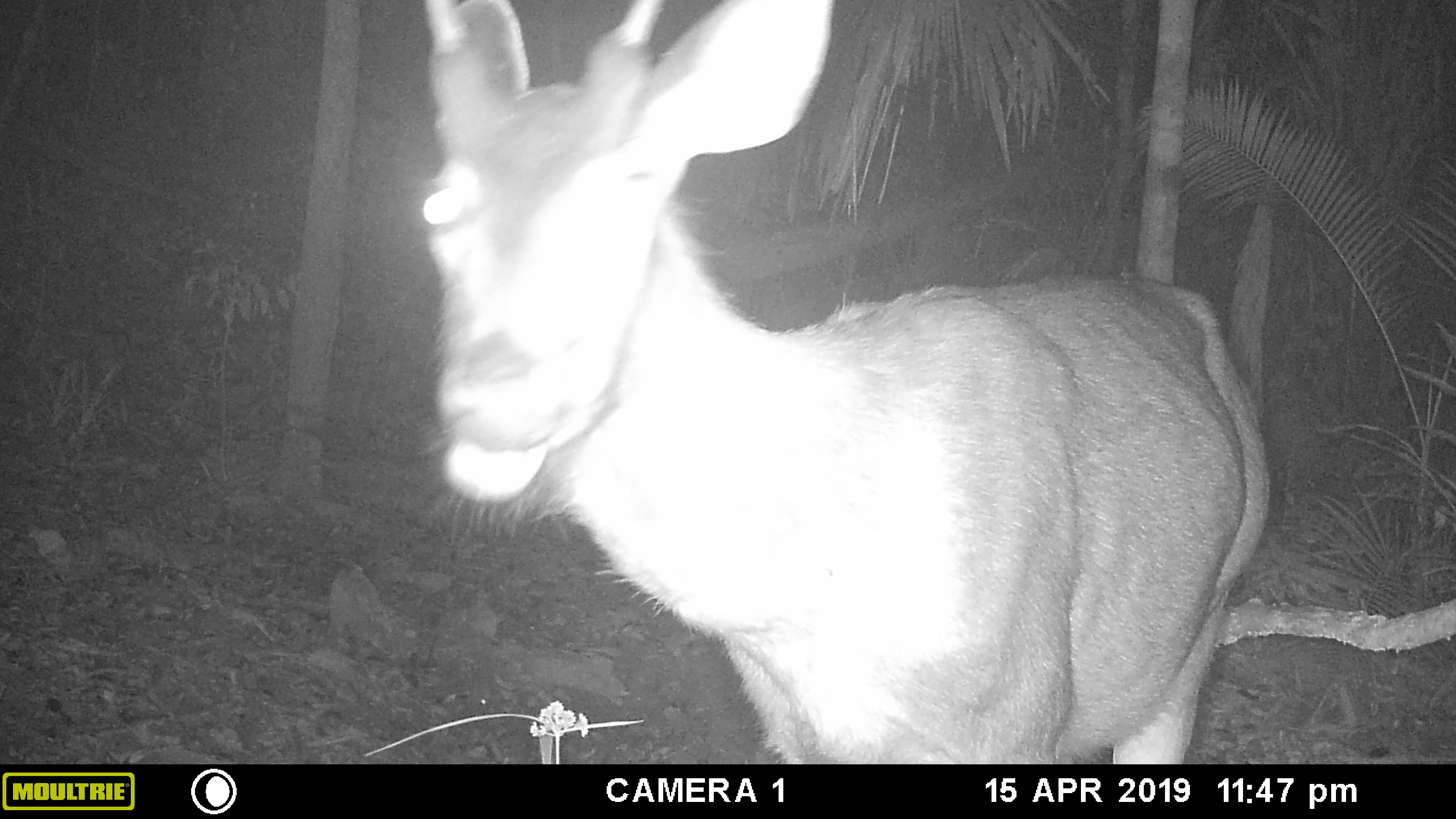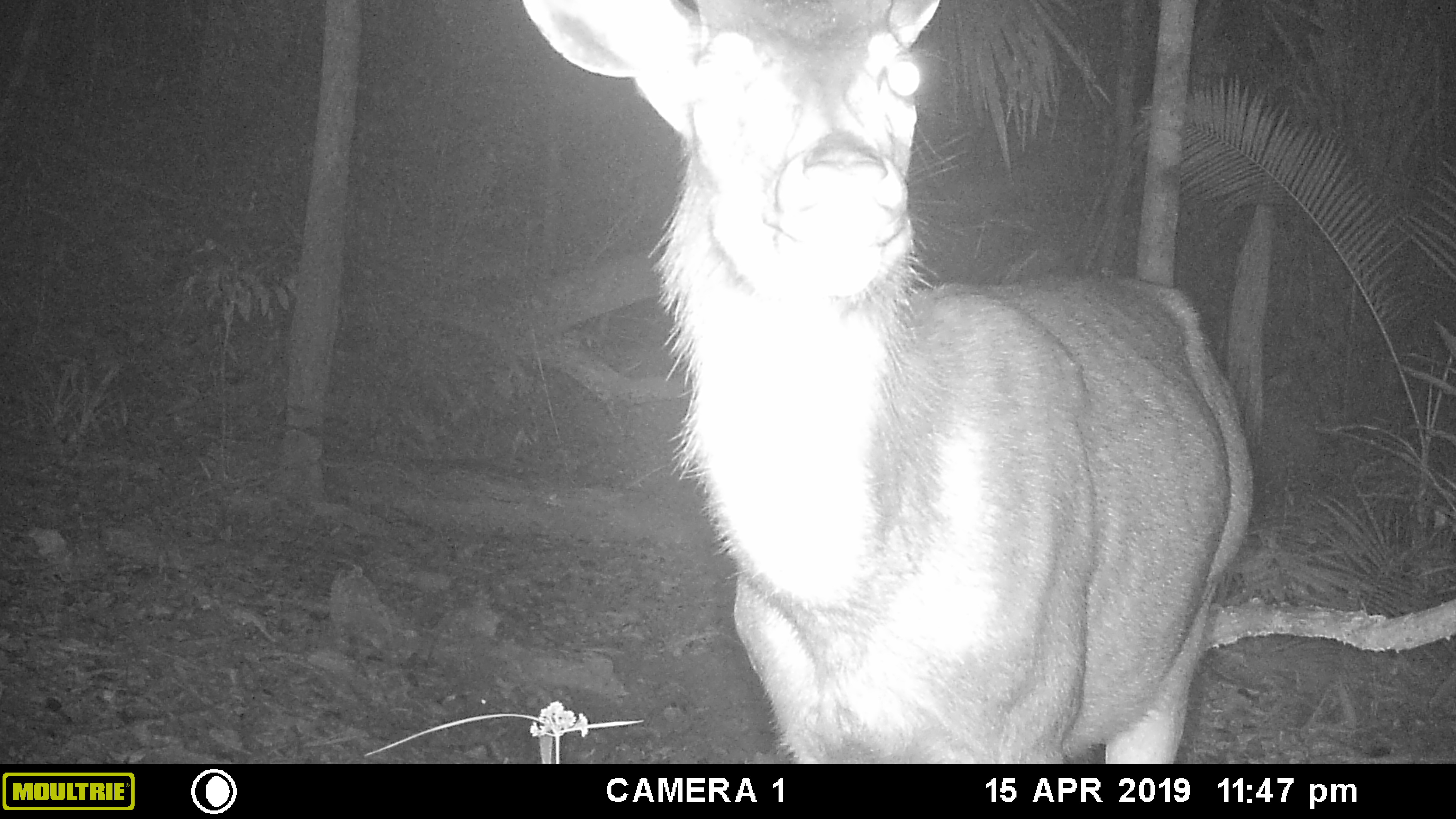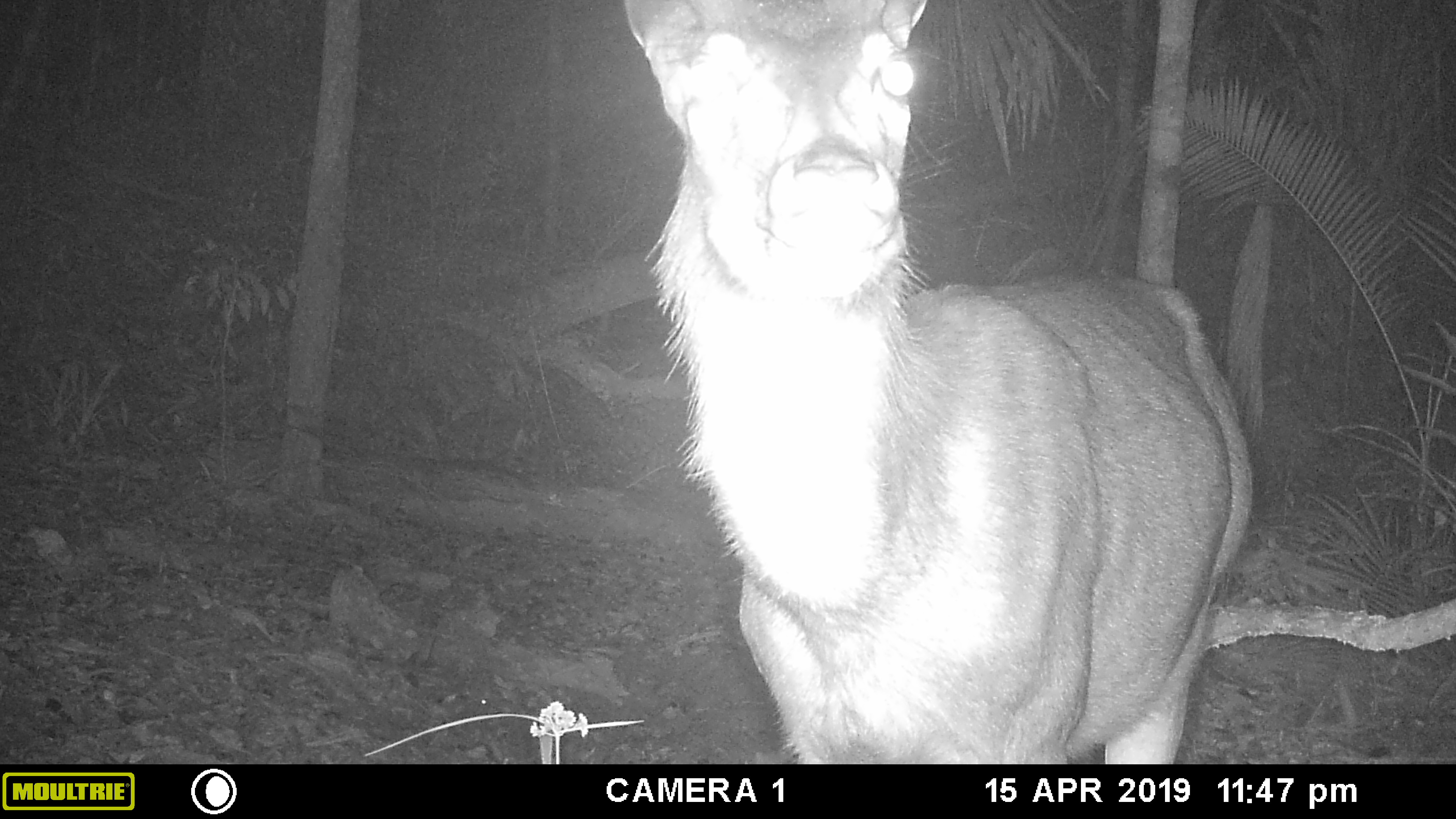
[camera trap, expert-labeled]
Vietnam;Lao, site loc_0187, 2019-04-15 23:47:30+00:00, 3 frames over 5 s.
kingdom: Animalia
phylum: Chordata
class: Mammalia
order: Artiodactyla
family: Cervidae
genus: Rusa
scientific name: Rusa unicolor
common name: sambar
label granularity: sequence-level